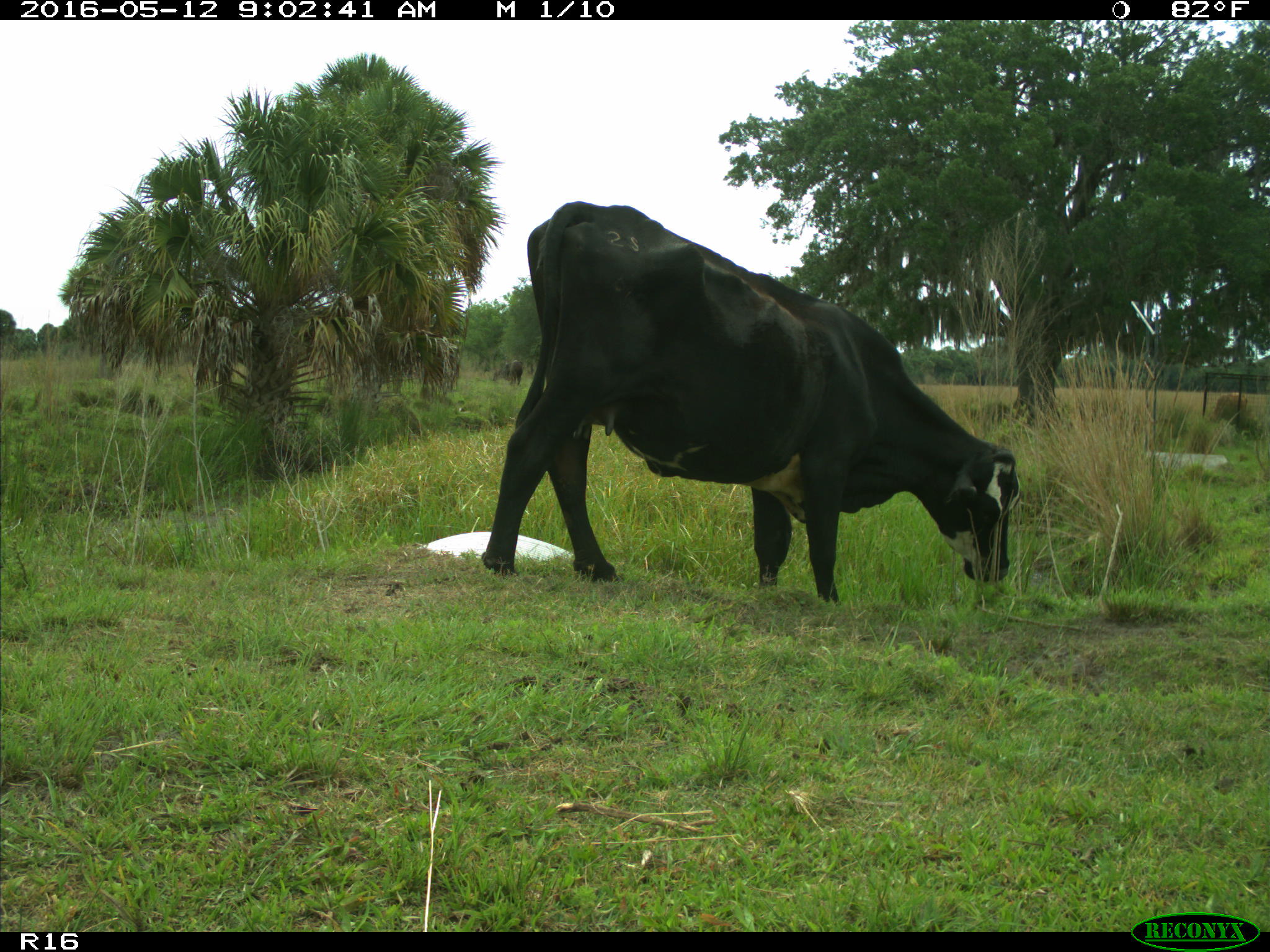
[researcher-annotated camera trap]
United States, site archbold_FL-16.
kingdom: Animalia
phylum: Chordata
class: Mammalia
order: Artiodactyla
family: Bovidae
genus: Bos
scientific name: Bos taurus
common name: domestic cow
Bos taurus (domestic cow).